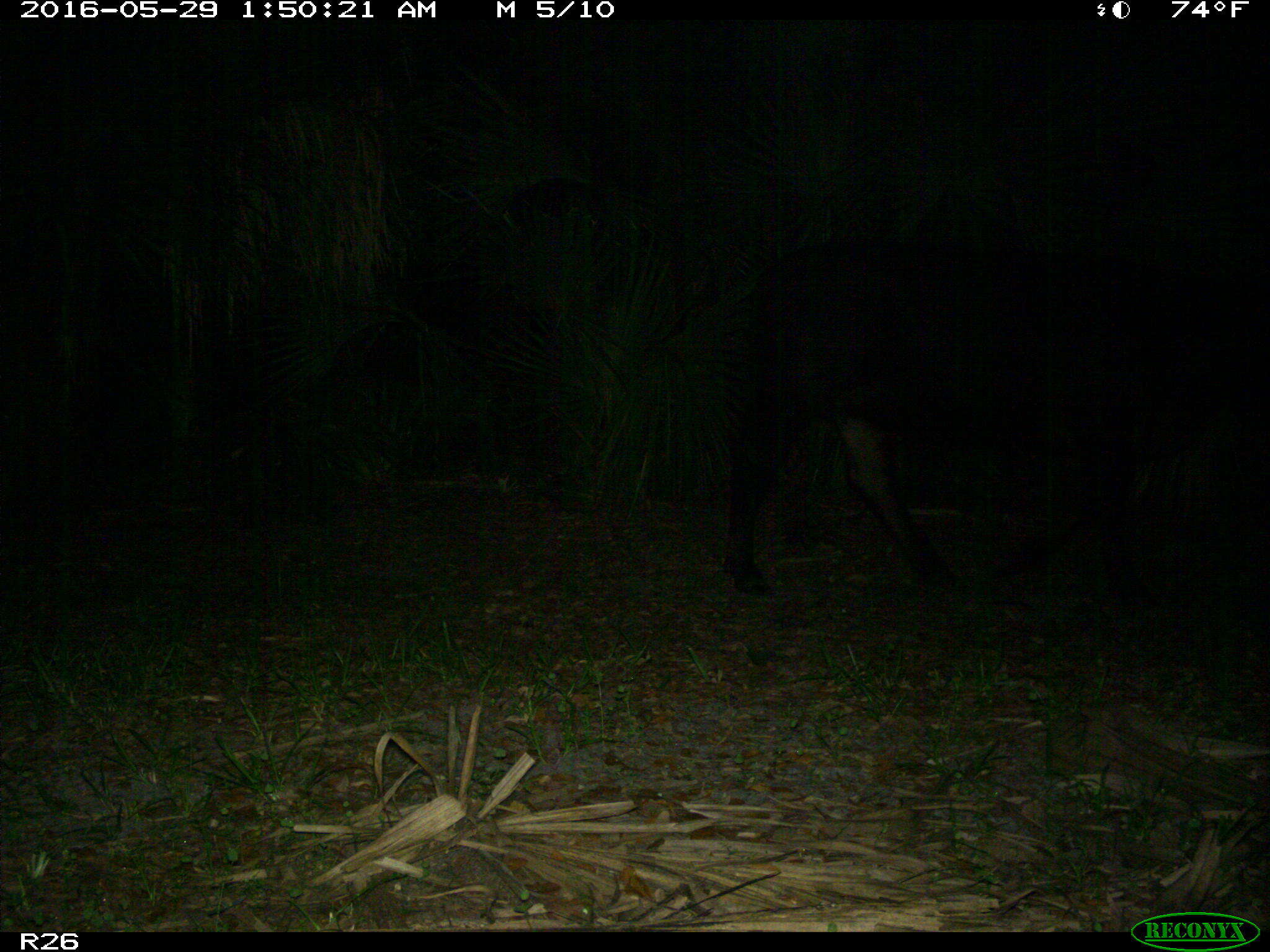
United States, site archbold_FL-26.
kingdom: Animalia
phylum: Chordata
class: Mammalia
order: Artiodactyla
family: Bovidae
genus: Bos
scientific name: Bos taurus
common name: domestic cow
Bos taurus (domestic cow).